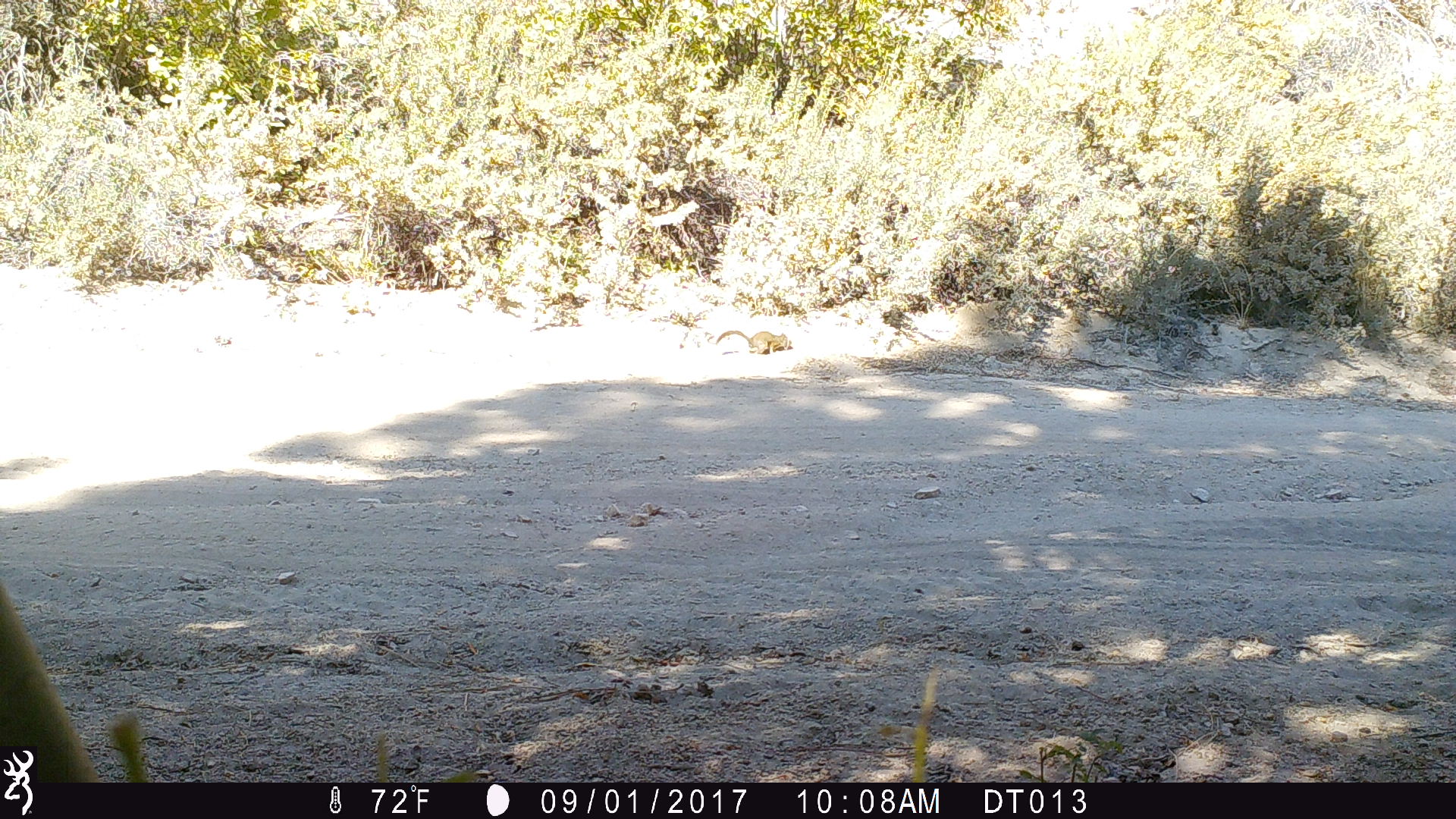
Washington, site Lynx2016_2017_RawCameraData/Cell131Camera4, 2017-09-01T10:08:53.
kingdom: Animalia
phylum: Chordata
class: Mammalia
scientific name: Mammalia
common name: small mammal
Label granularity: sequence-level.